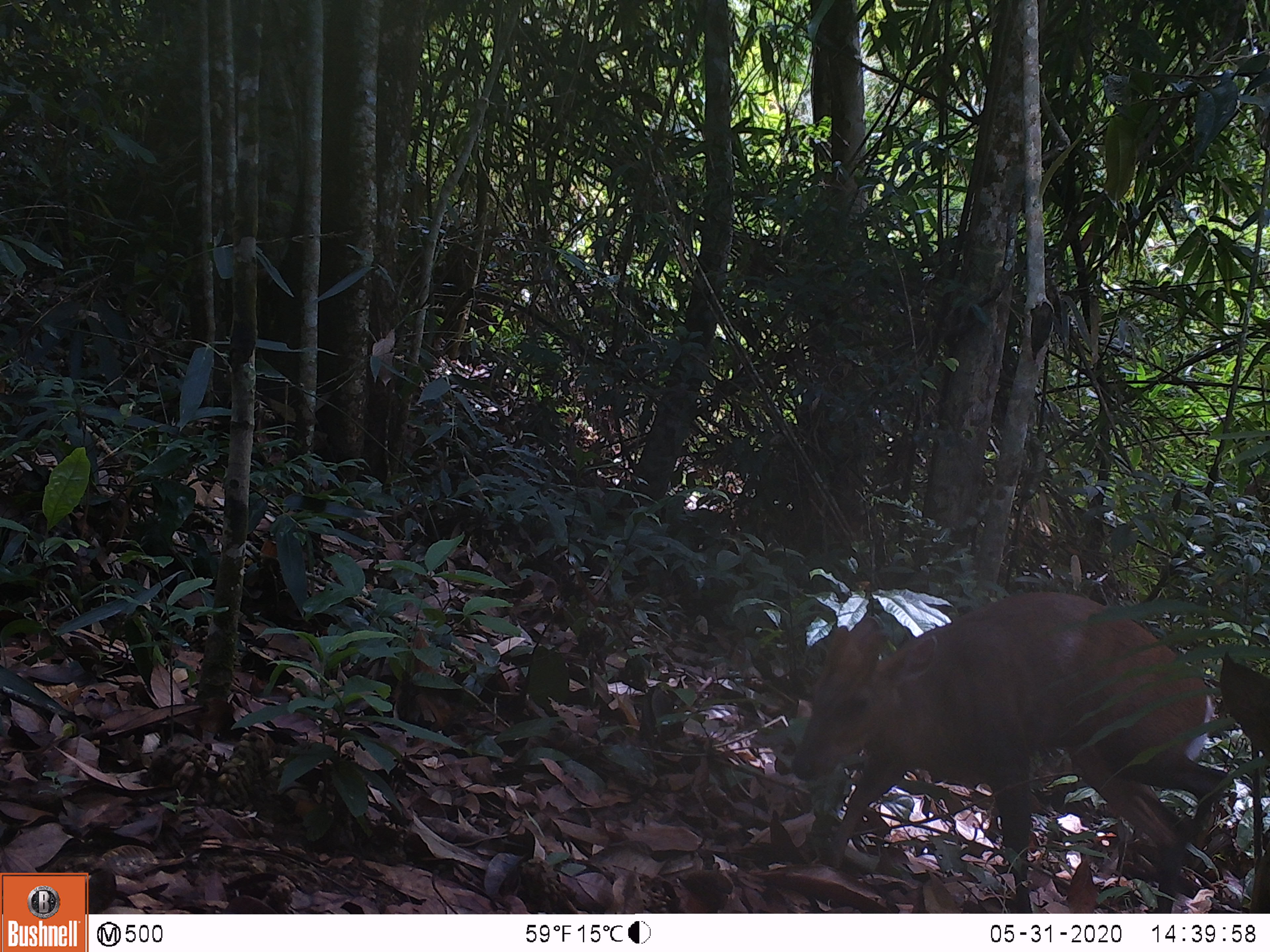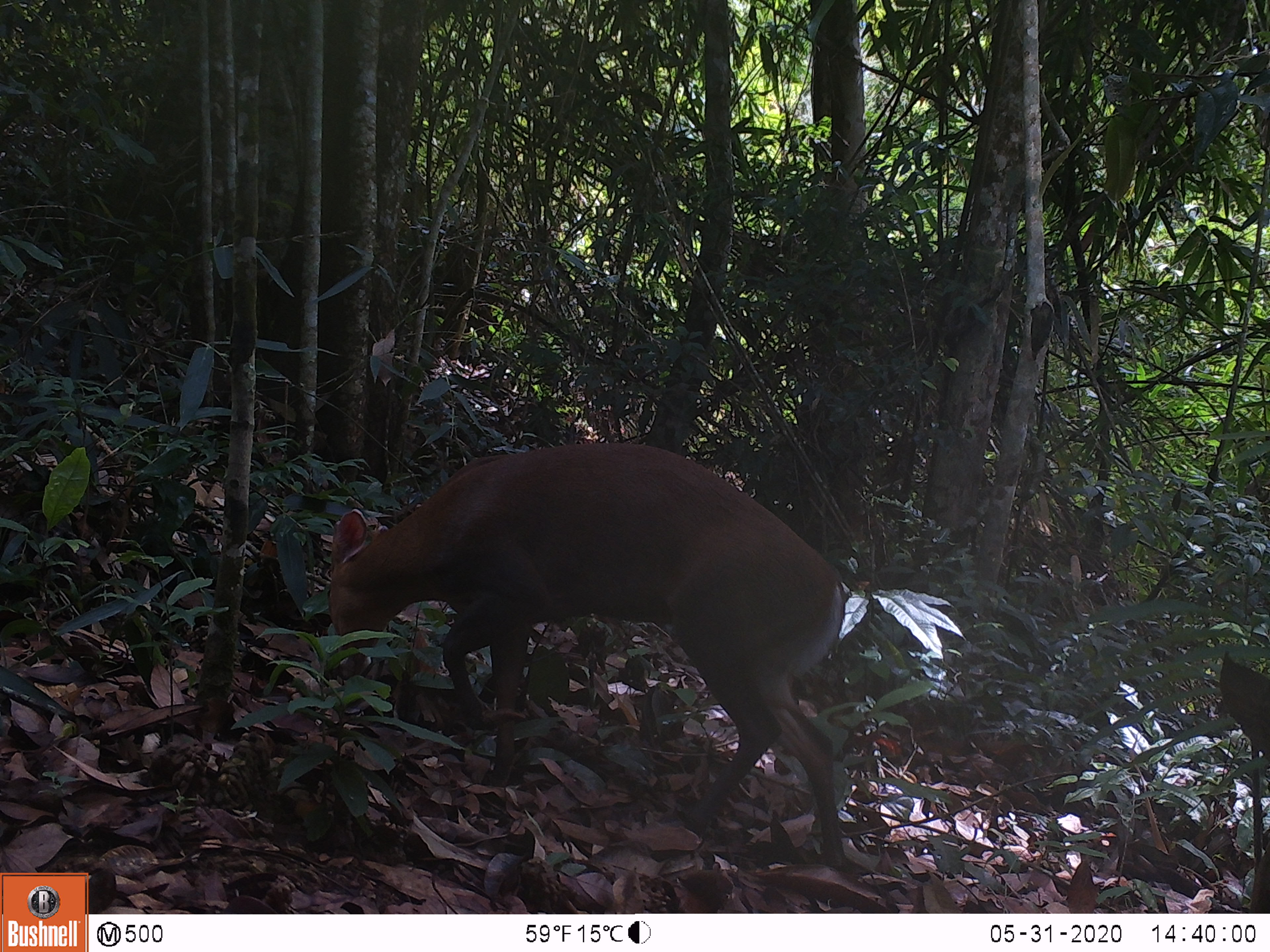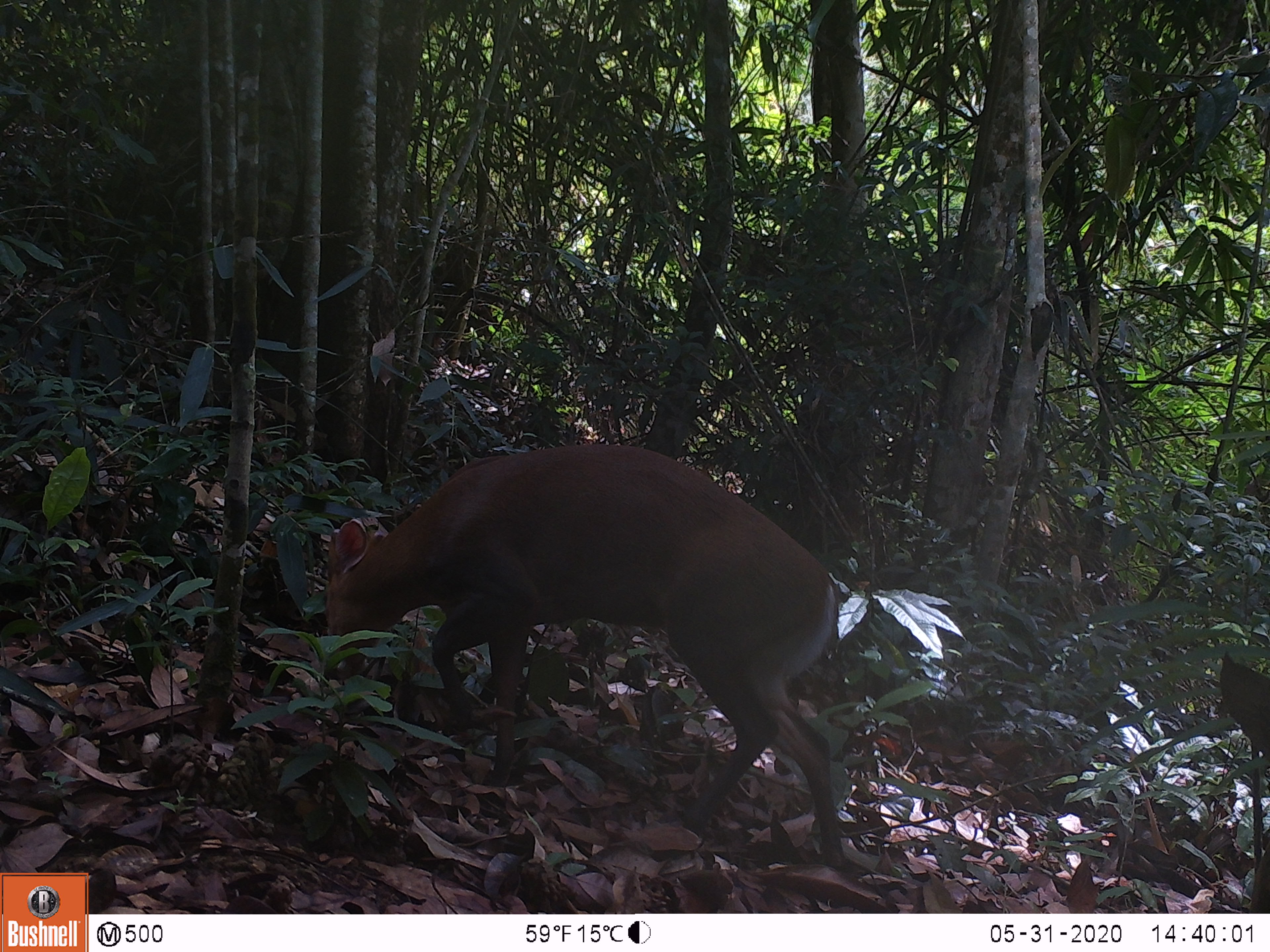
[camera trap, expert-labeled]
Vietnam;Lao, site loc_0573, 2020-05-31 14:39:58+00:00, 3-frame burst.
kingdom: Animalia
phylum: Chordata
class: Mammalia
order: Artiodactyla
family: Cervidae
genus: Muntiacus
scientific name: Muntiacus rooseveltorum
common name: roosevelt's muntjac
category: roosevelts muntjac group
Roosevelts muntjac group (roosevelt's muntjac) (Muntiacus rooseveltorum). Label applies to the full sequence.